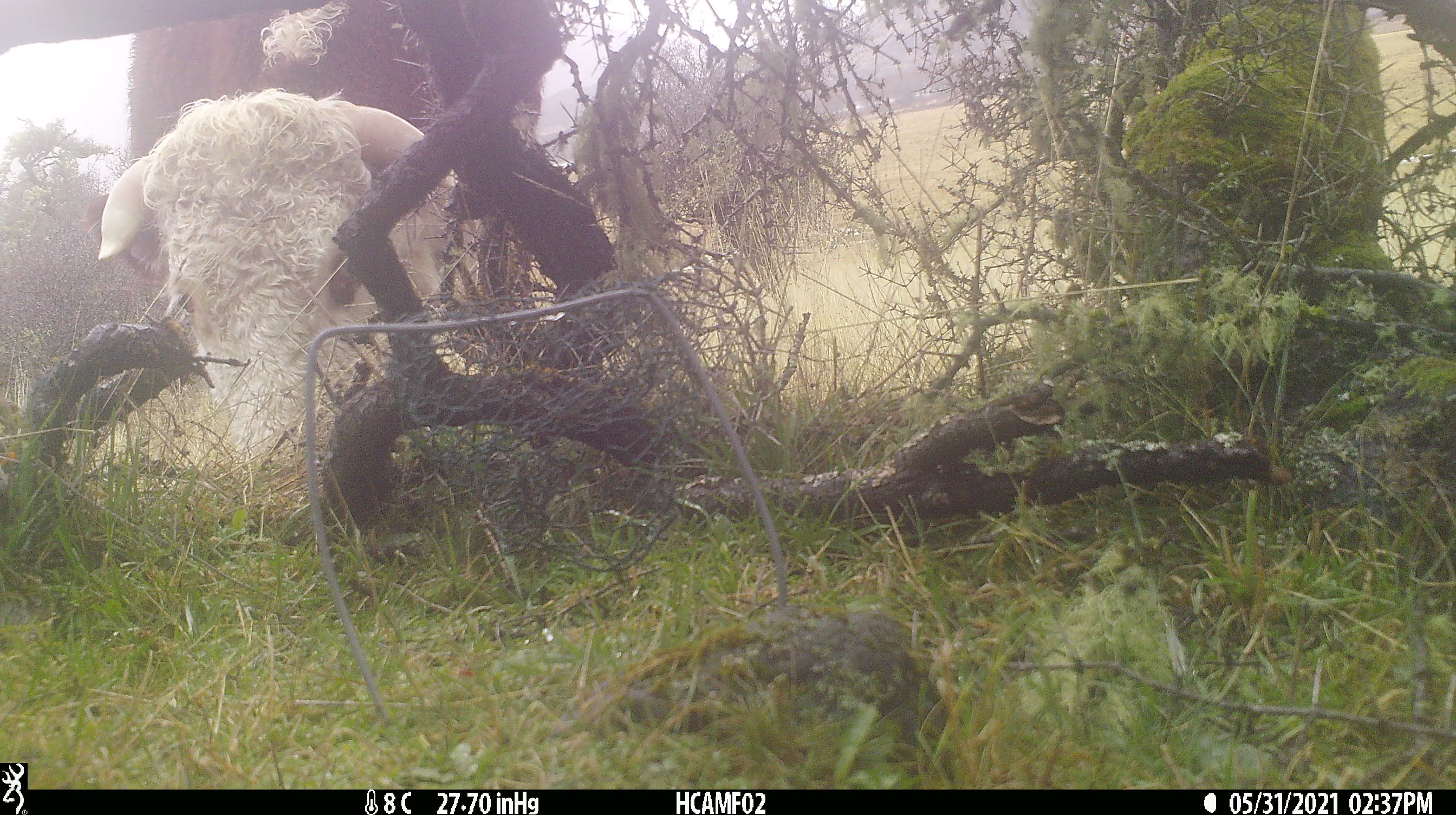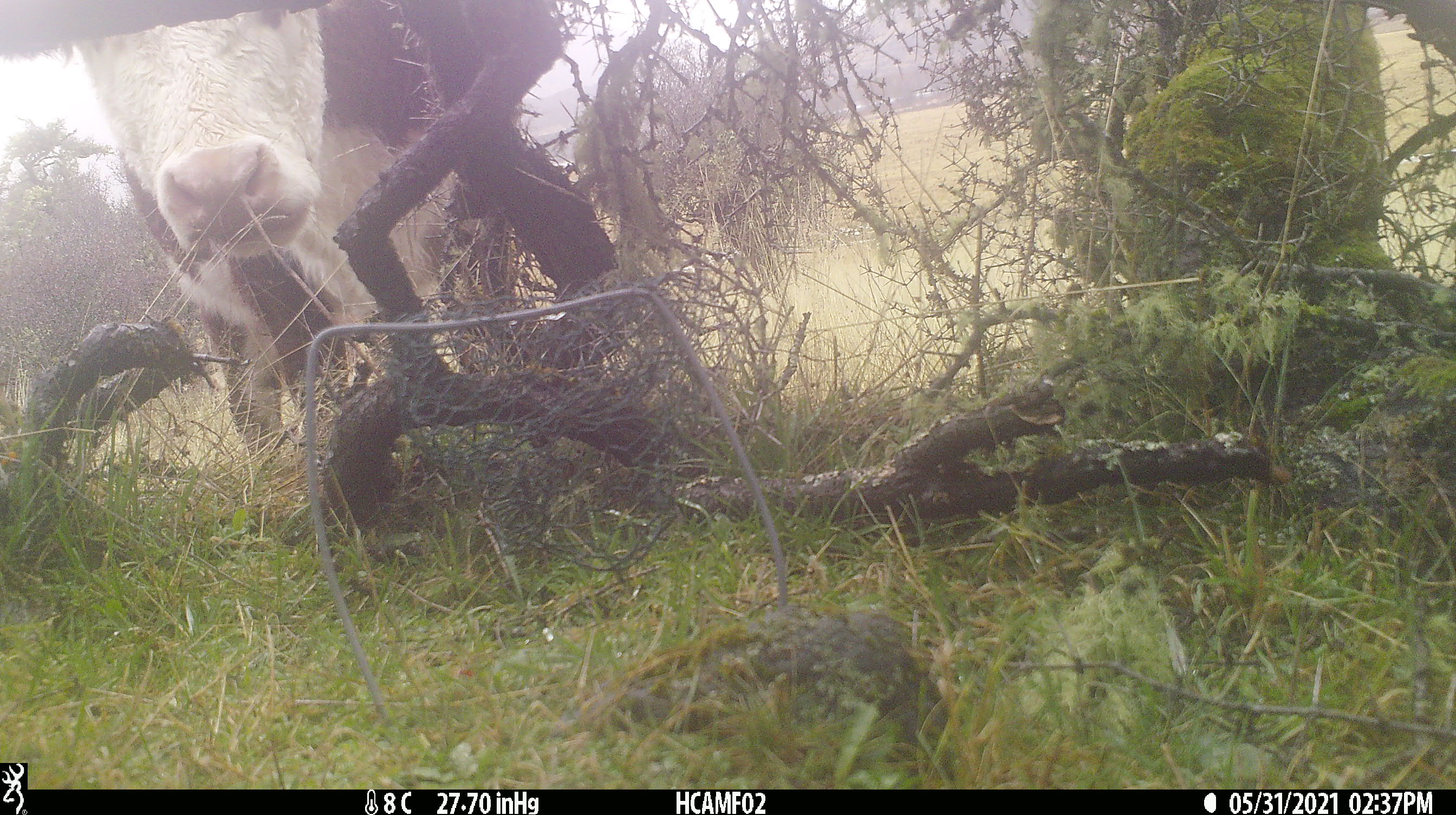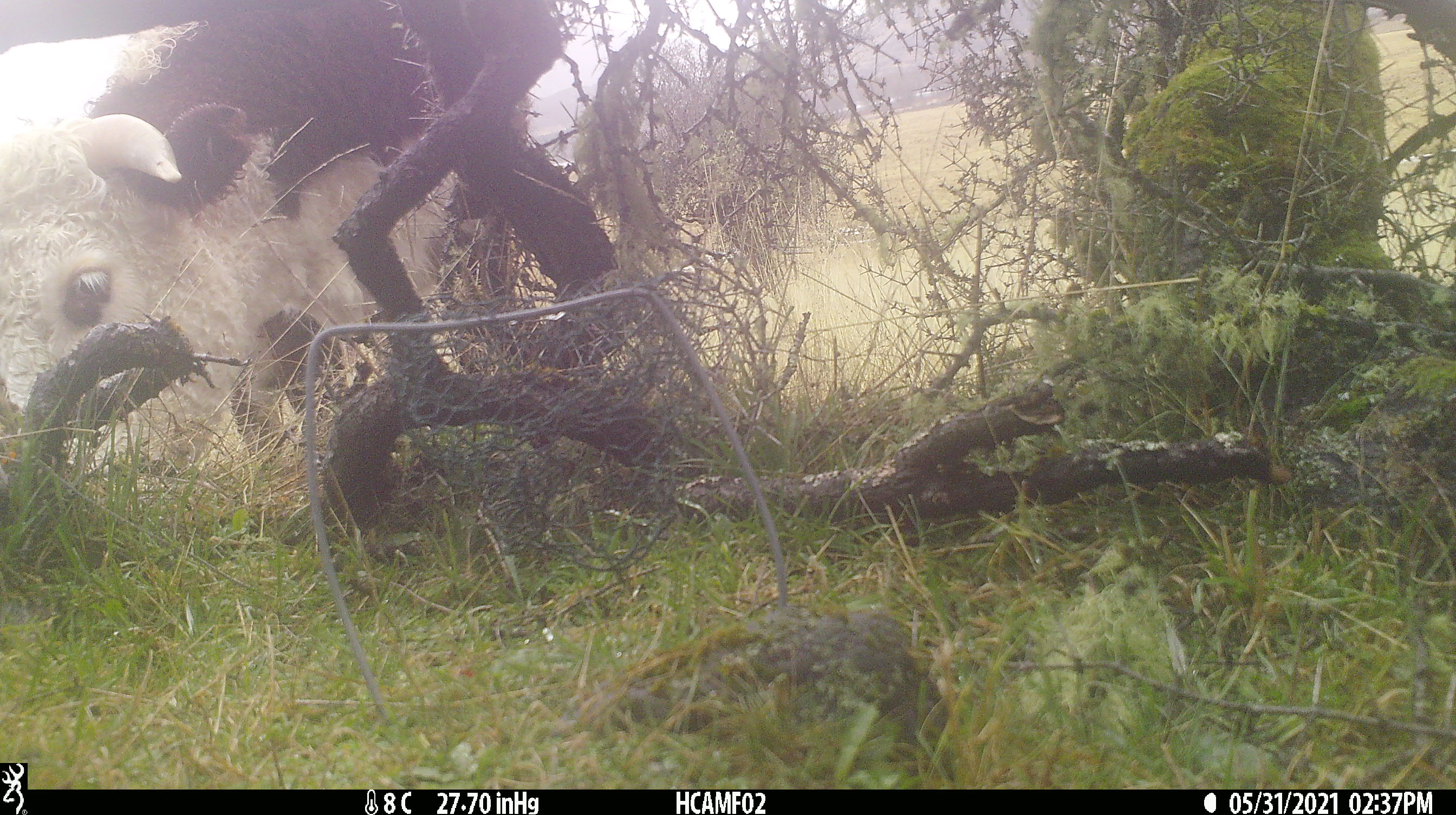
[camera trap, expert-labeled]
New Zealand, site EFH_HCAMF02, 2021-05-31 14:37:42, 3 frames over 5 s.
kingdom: Animalia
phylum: Chordata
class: Mammalia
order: Artiodactyla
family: Bovidae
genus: Bos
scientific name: Bos taurus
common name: domestic cow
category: cow